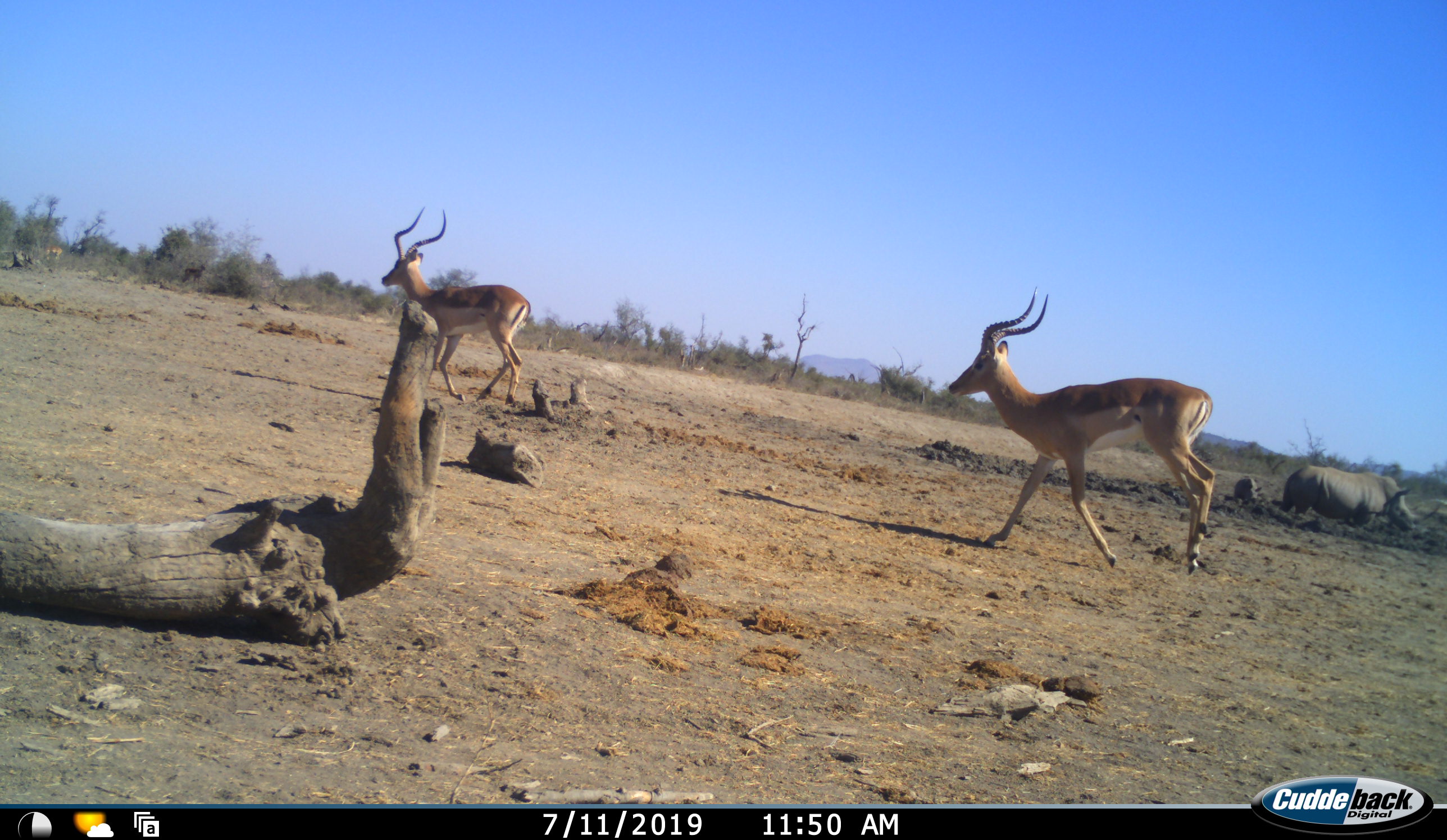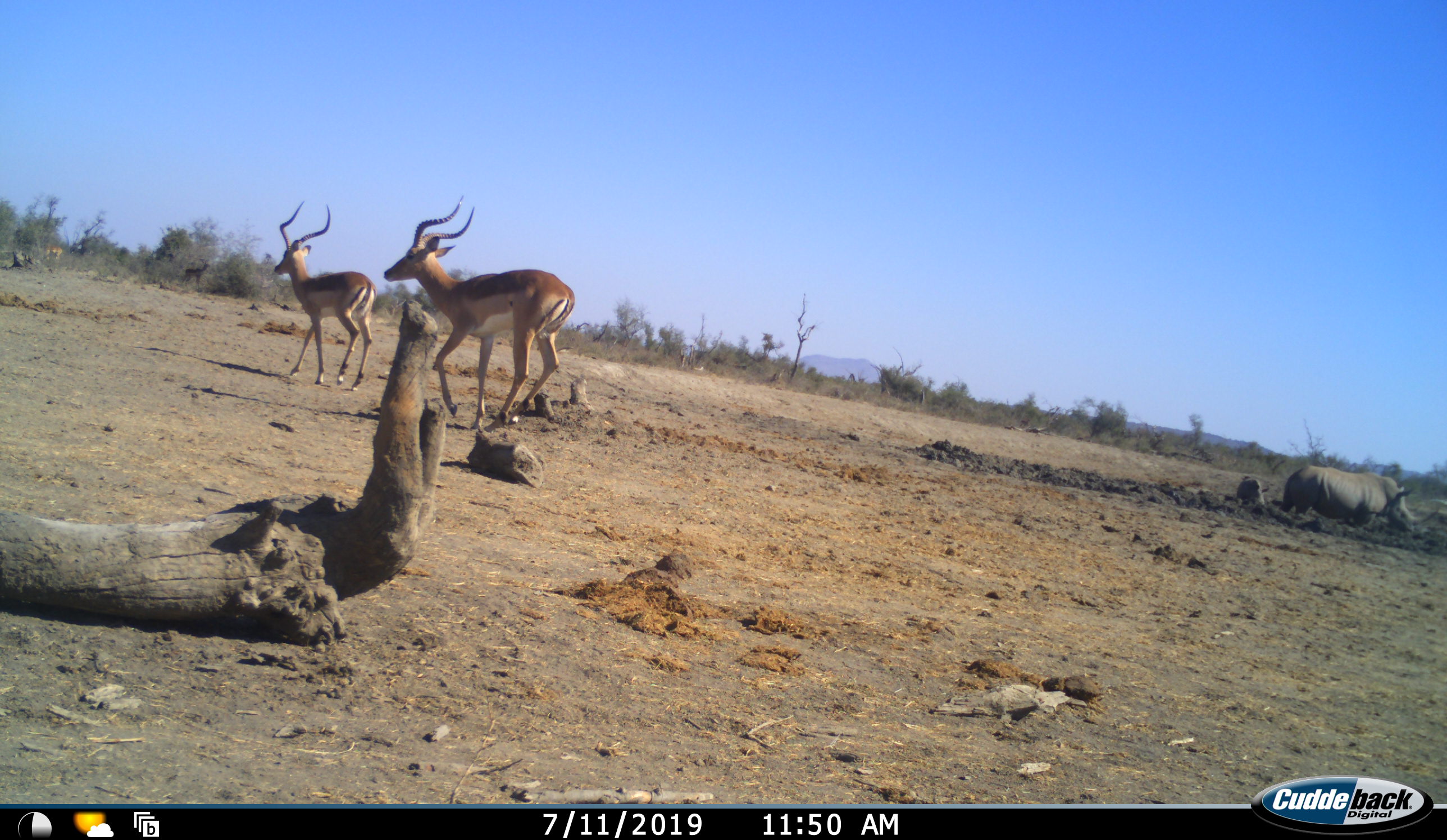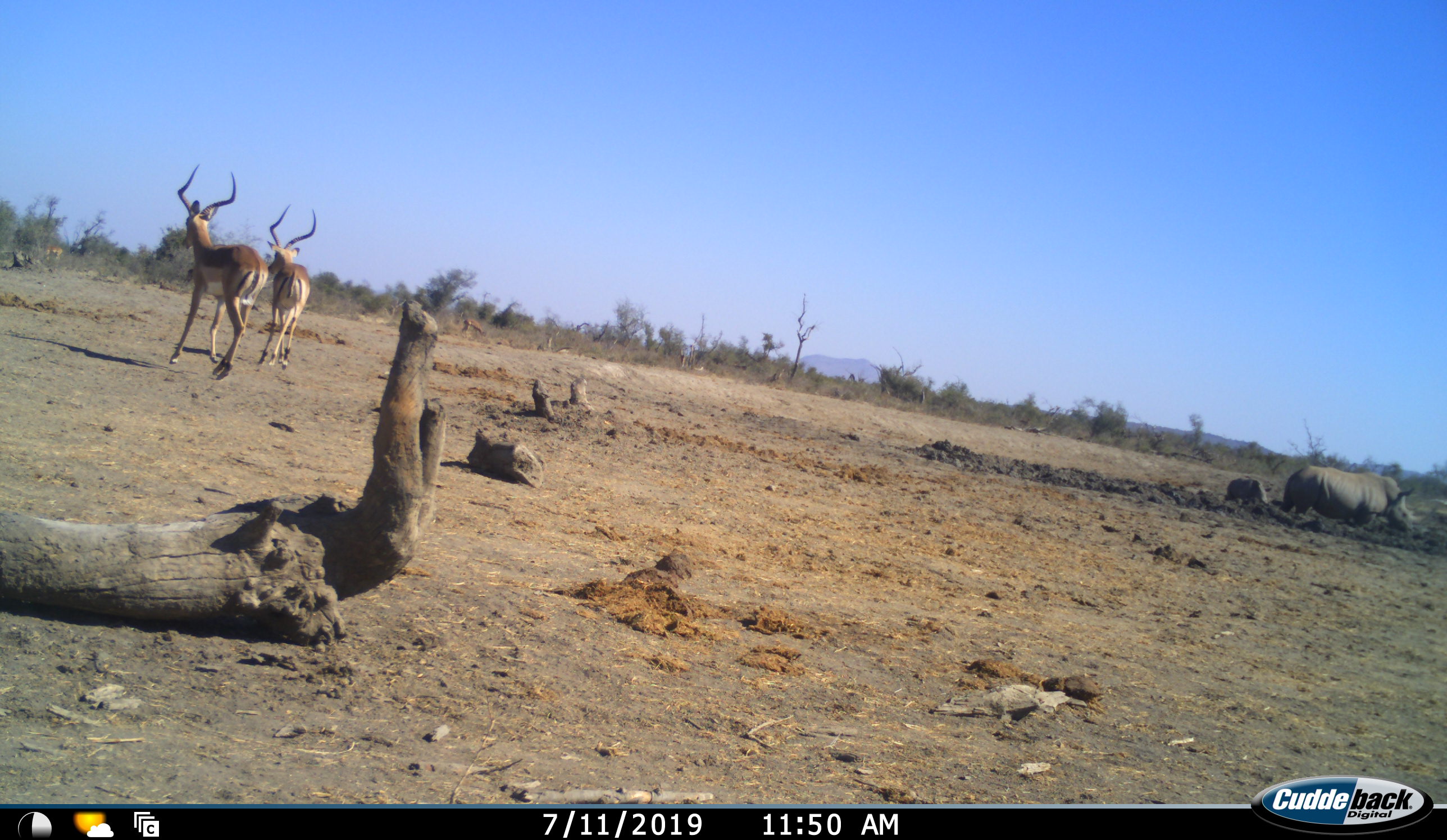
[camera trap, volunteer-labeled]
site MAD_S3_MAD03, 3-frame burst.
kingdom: Animalia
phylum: Chordata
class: Mammalia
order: Artiodactyla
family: Bovidae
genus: Aepyceros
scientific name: Aepyceros melampus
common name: impala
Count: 2.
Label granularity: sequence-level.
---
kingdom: Animalia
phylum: Chordata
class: Mammalia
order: Perissodactyla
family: Rhinocerotidae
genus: Ceratotherium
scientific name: Ceratotherium simum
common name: white rhinoceros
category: rhinoceroswhite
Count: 2.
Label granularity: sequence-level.